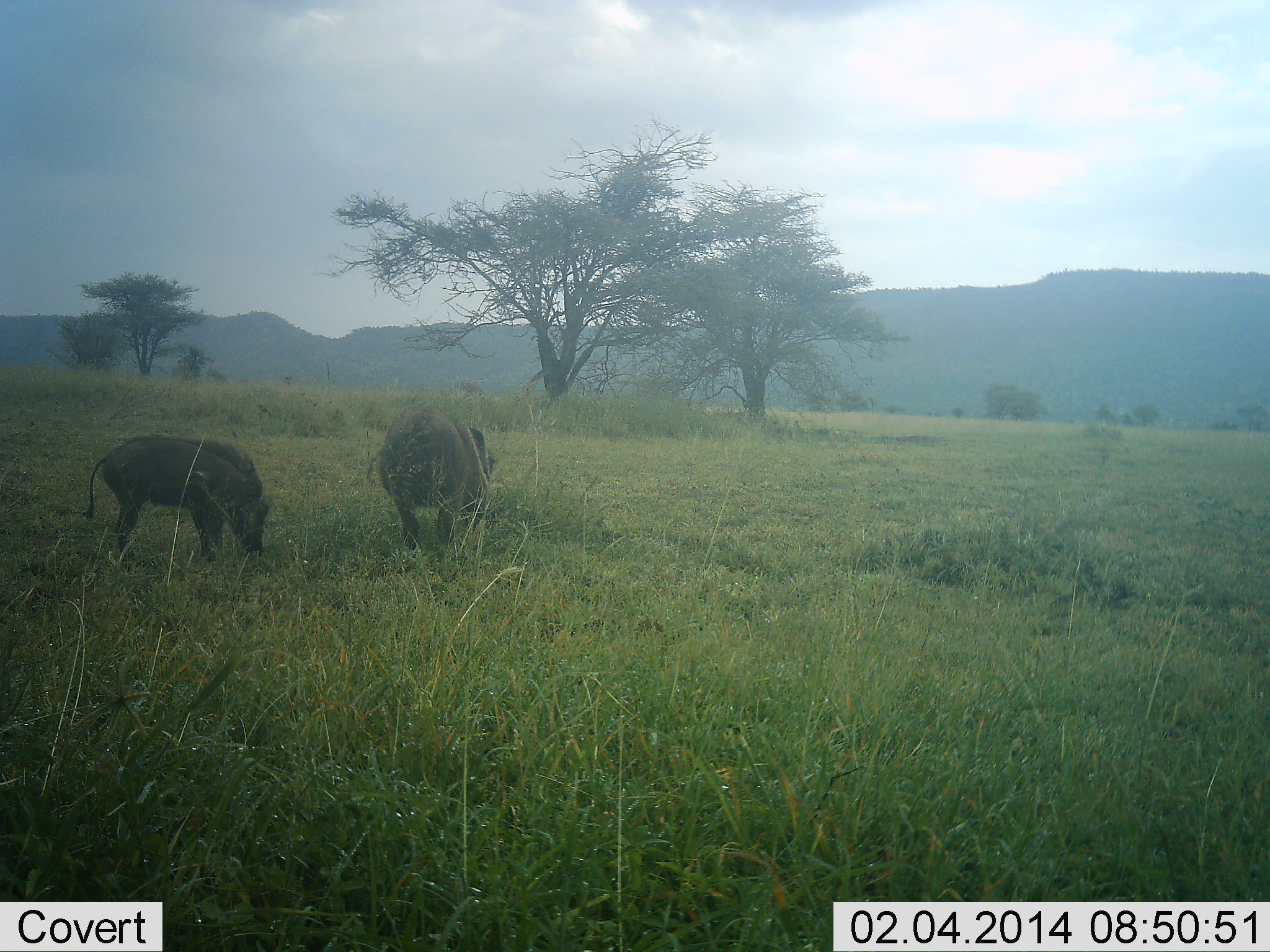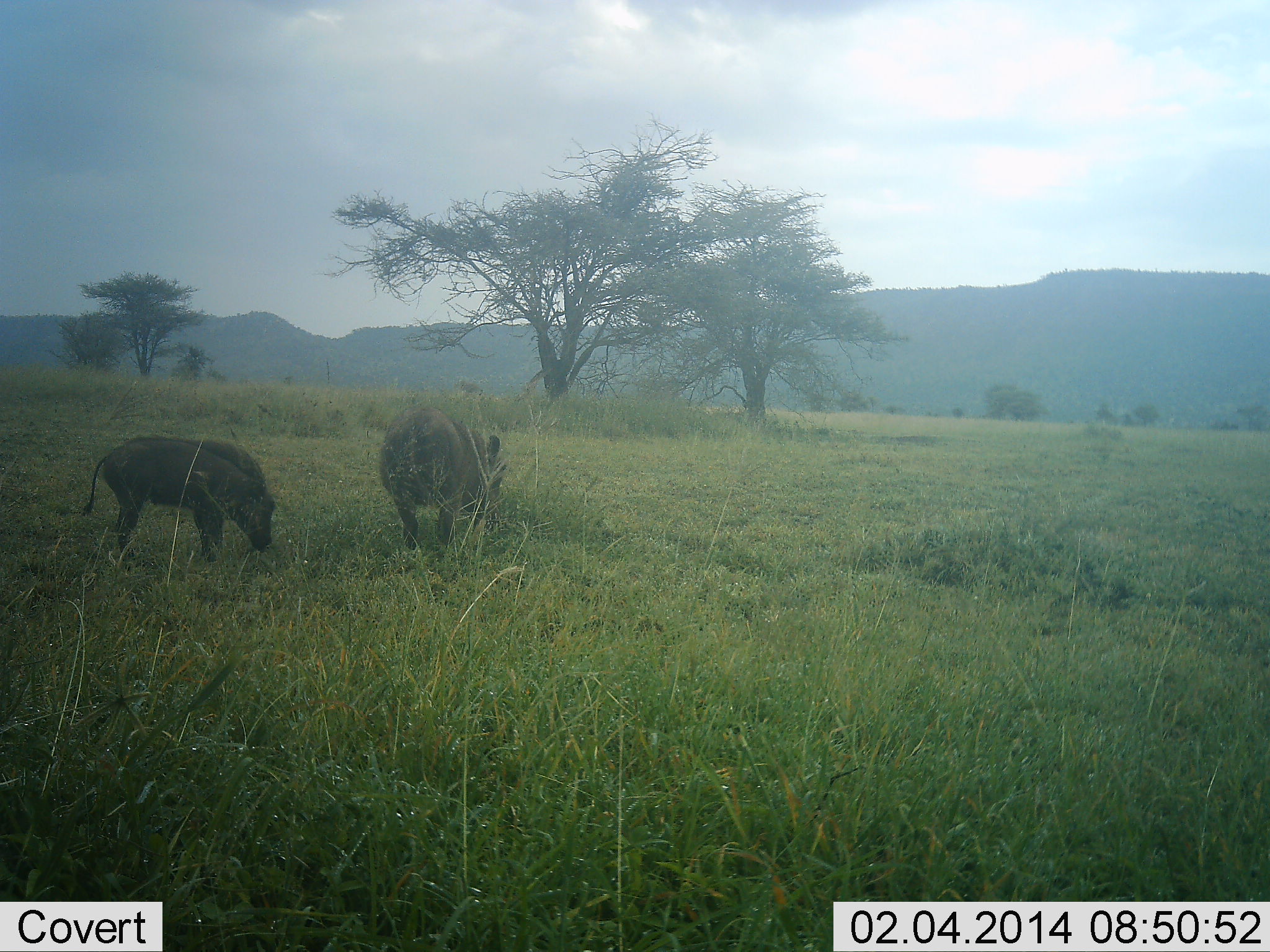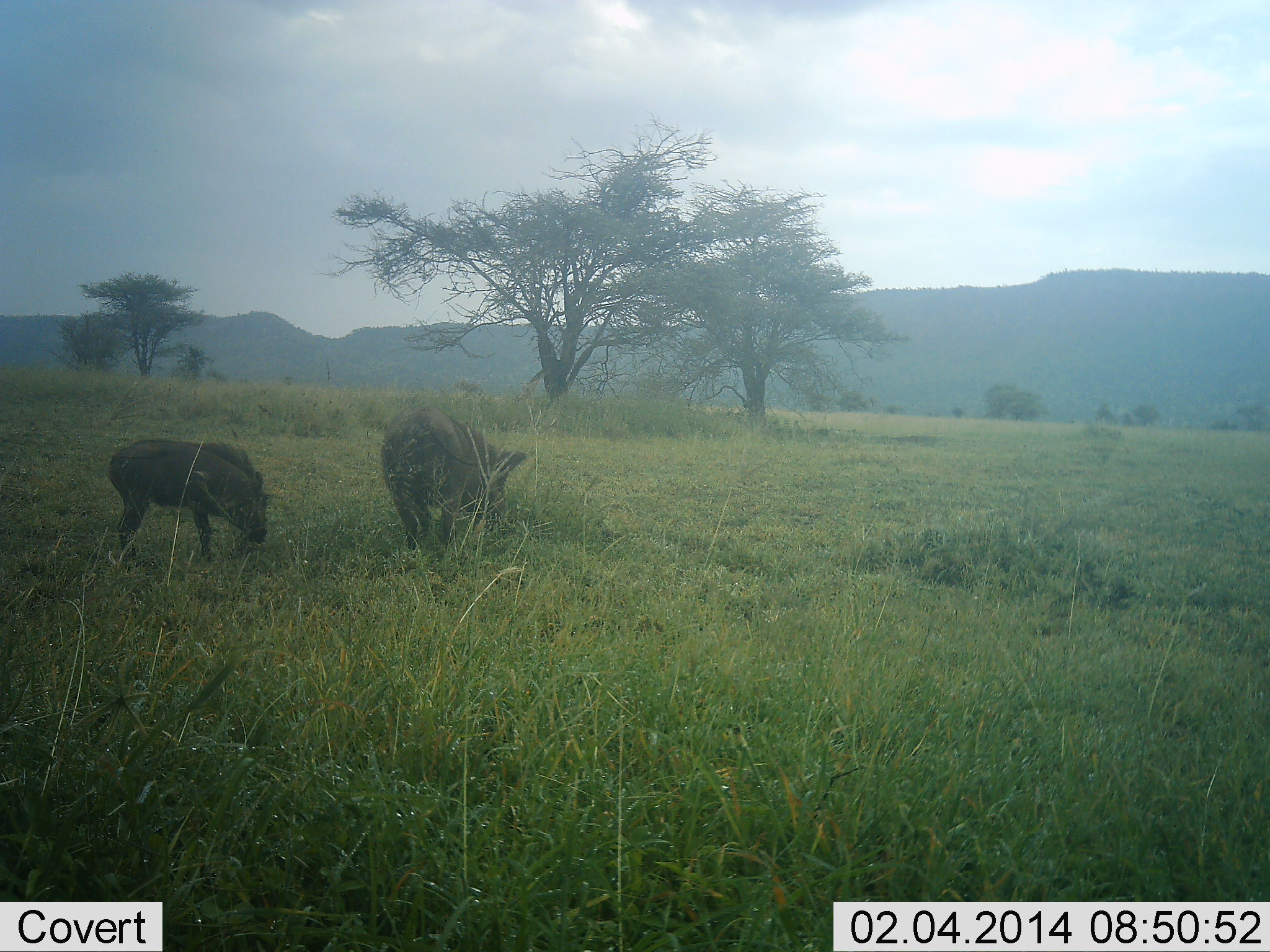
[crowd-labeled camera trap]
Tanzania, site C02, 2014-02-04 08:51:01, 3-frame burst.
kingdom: Animalia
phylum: Chordata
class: Mammalia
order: Artiodactyla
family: Suidae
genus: Phacochoerus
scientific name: Phacochoerus africanus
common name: warthog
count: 2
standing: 10%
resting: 0%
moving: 10%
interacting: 0%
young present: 40%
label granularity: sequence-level